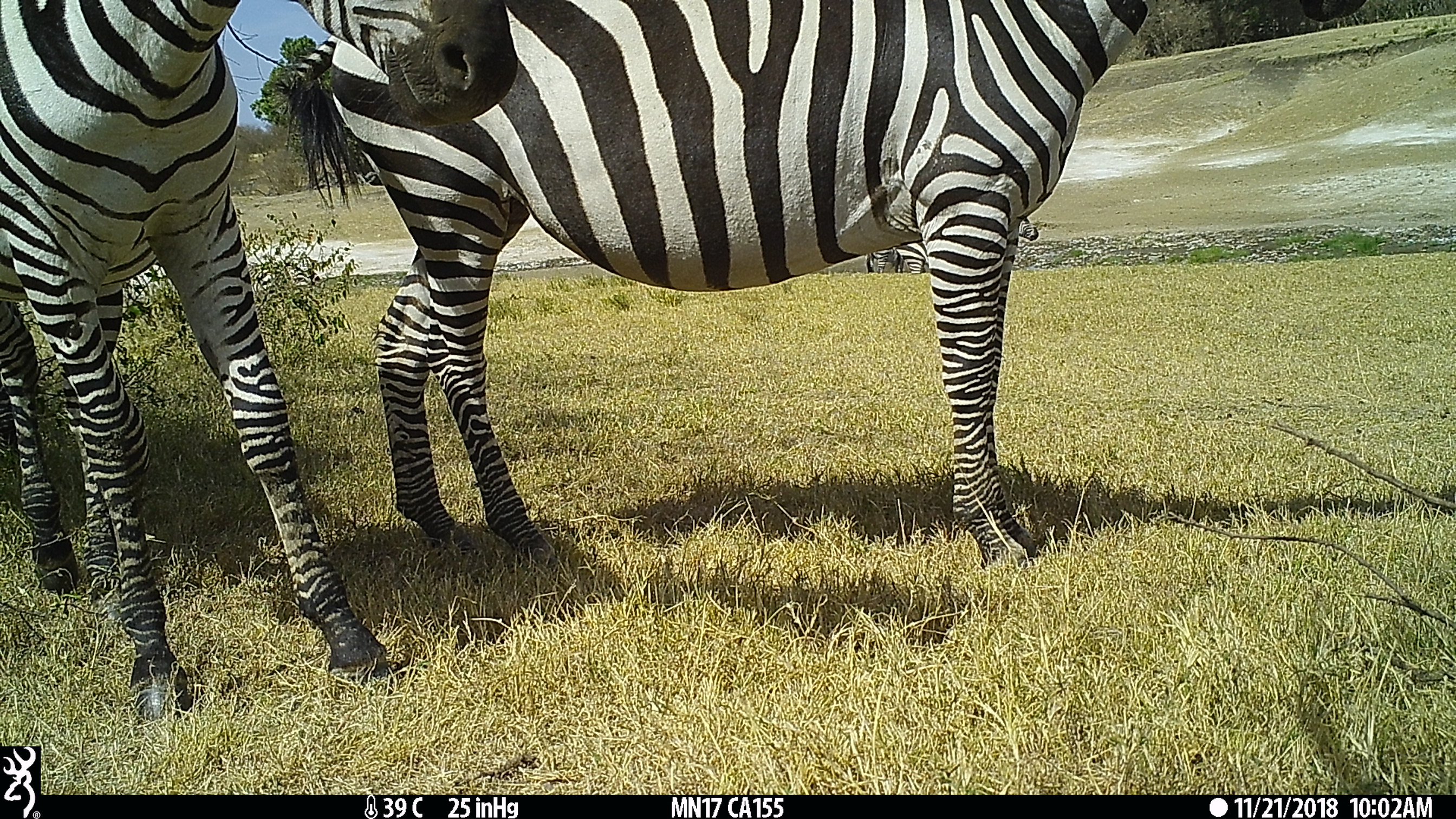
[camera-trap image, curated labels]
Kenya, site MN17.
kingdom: Animalia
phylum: Chordata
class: Mammalia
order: Perissodactyla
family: Equidae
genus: Equus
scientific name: Equus quagga burchellii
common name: burchell's zebra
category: zebra